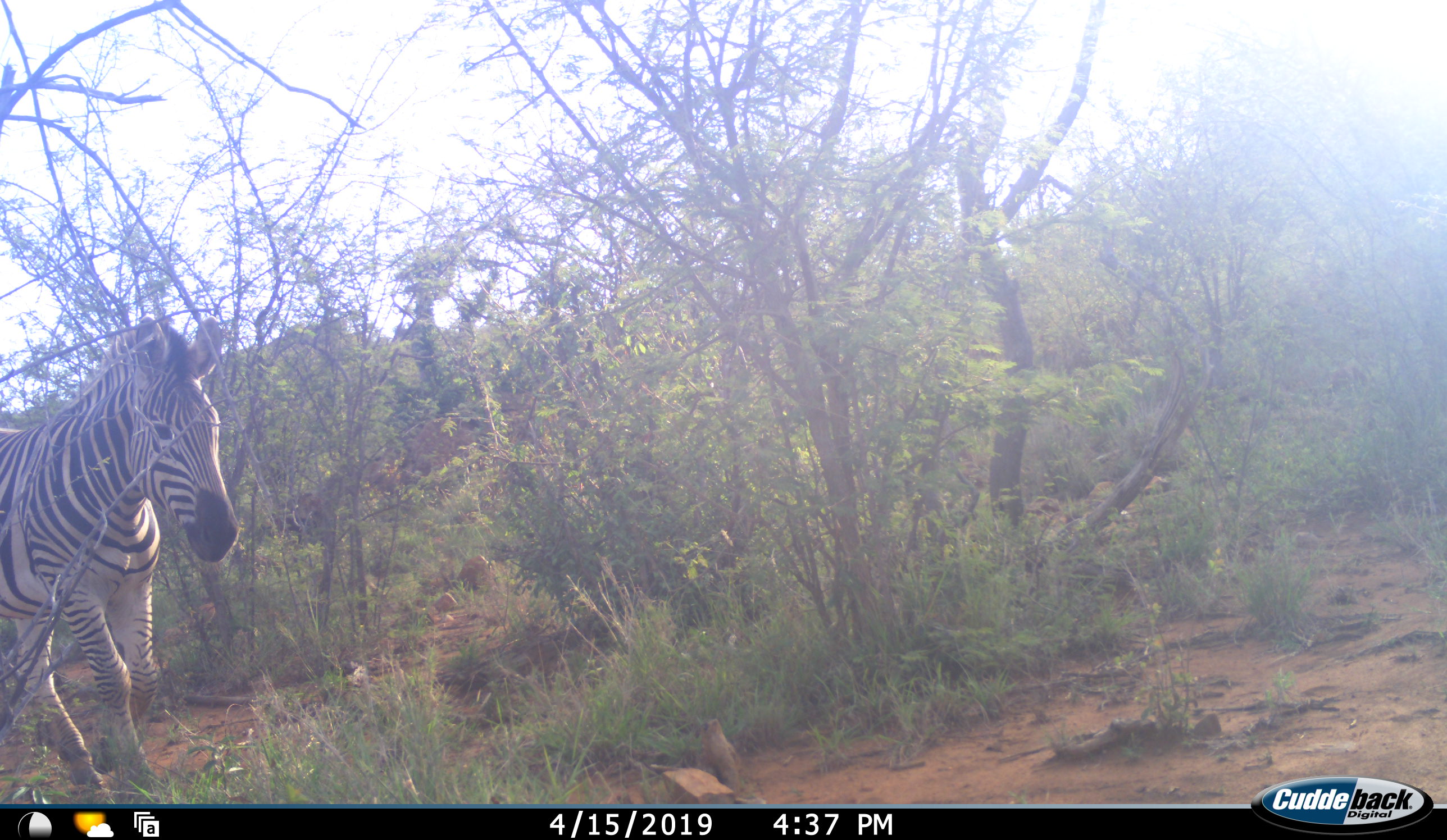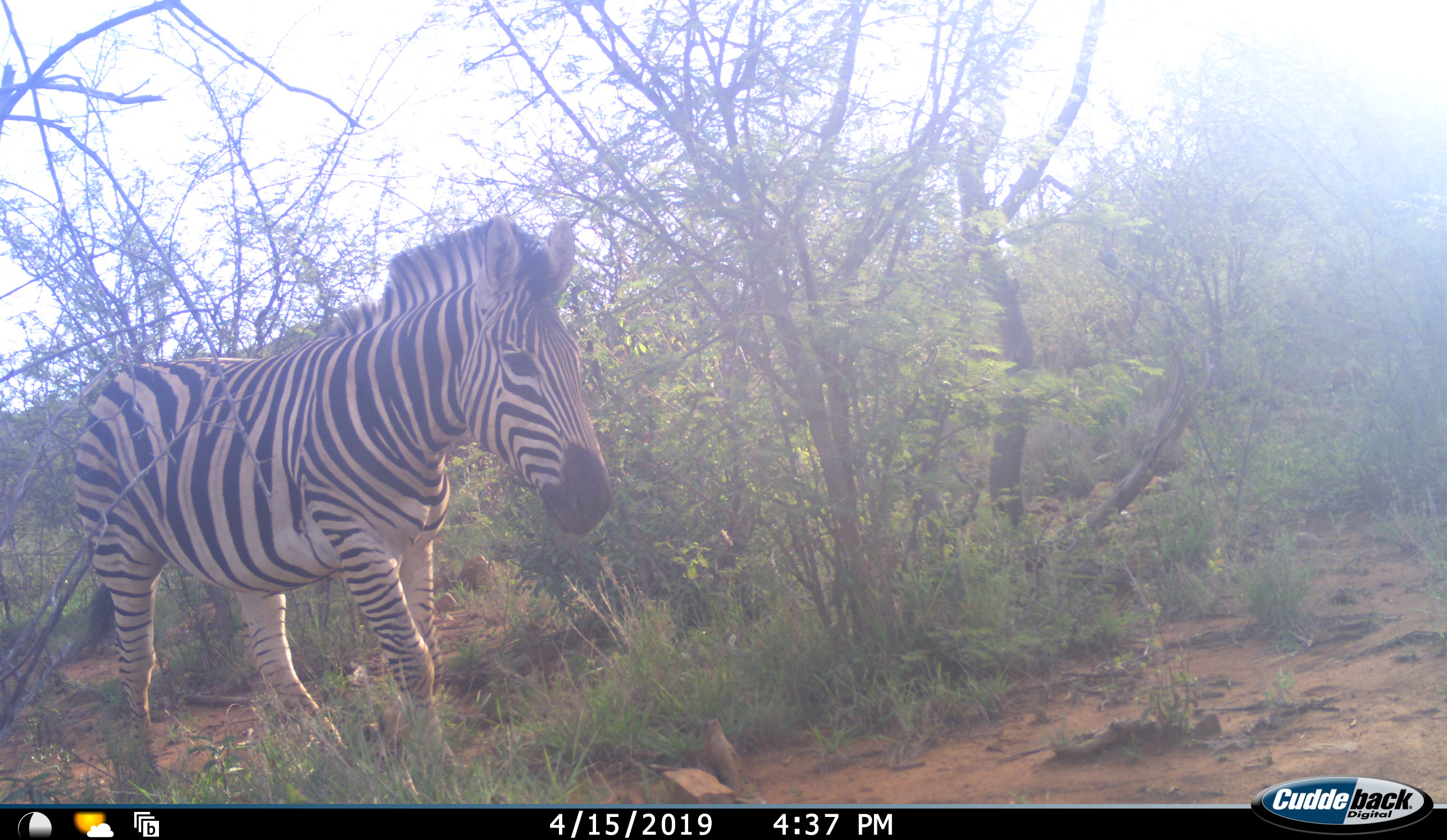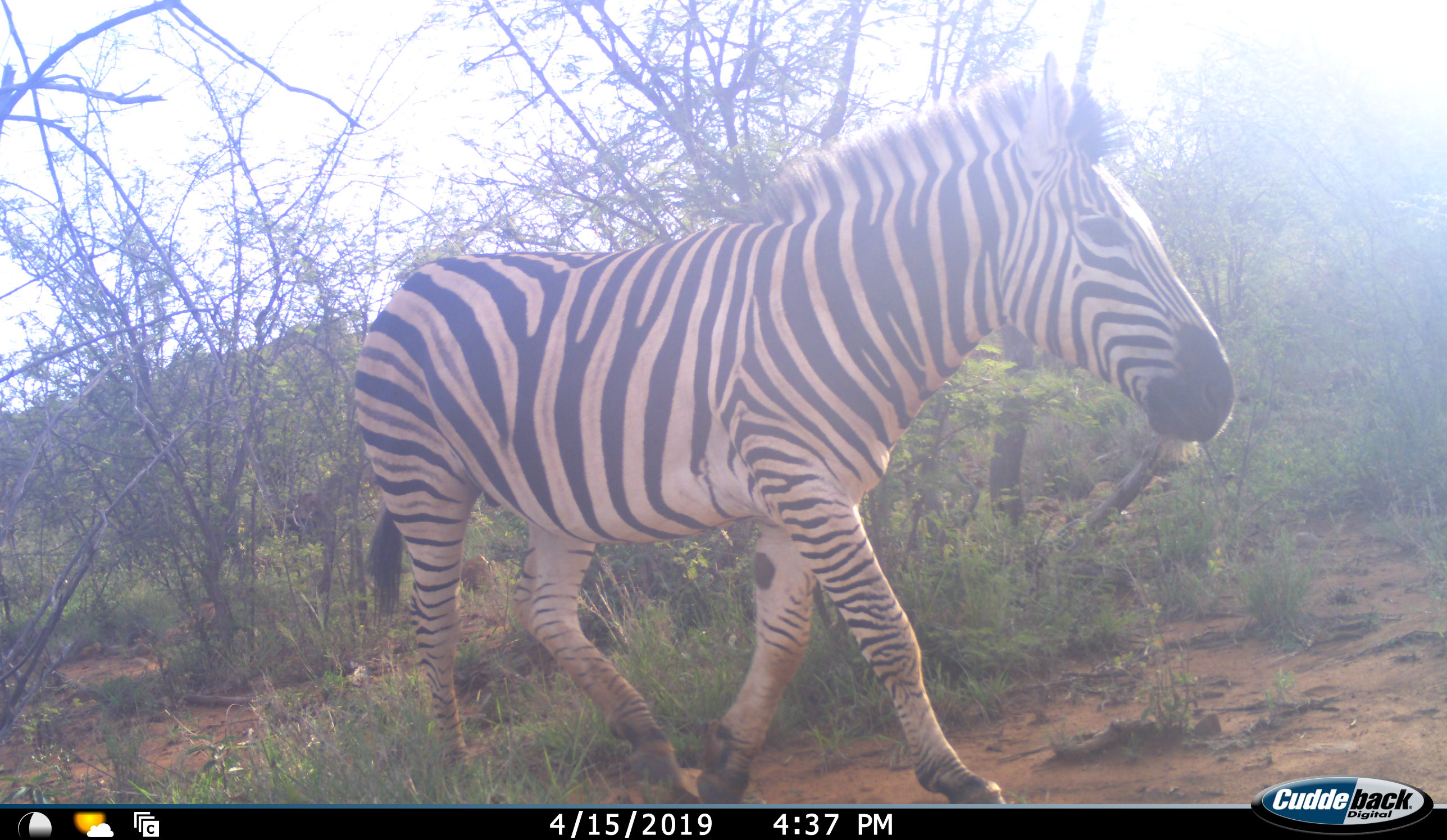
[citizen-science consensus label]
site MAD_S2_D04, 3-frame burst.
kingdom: Animalia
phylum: Chordata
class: Mammalia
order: Perissodactyla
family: Equidae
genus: Equus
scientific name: Equus quagga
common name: plains zebra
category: zebraplains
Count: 1.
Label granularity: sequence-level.